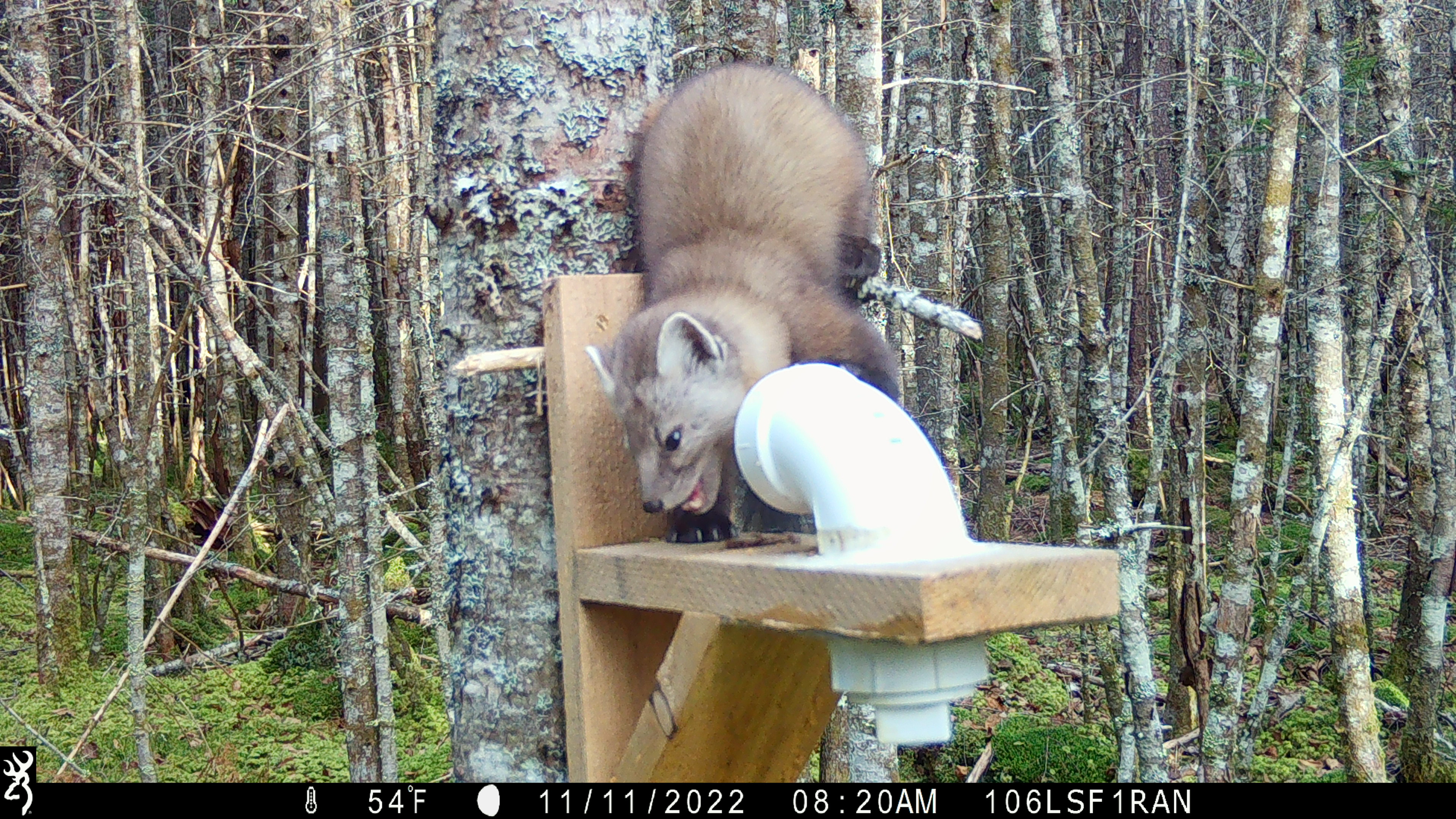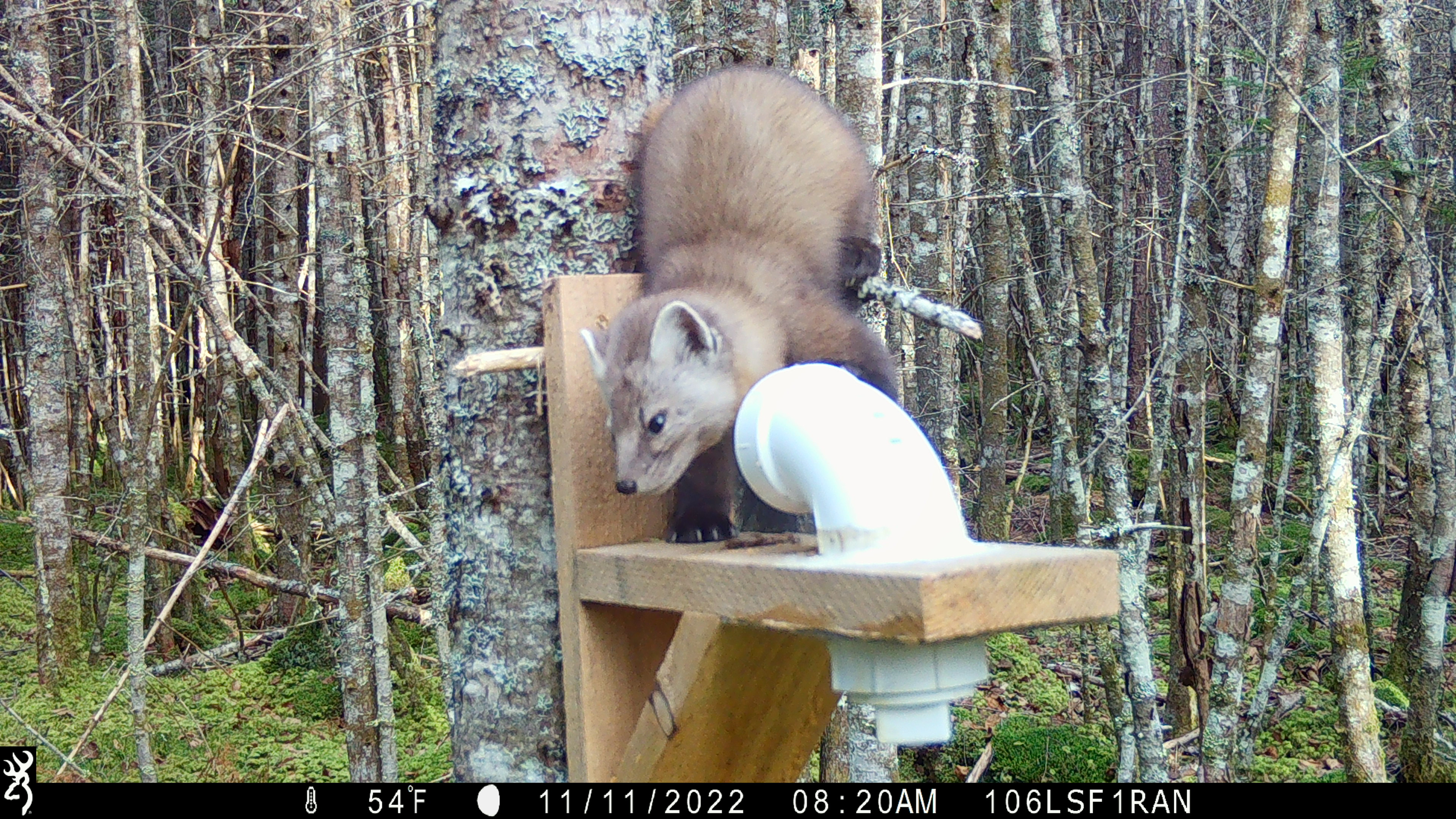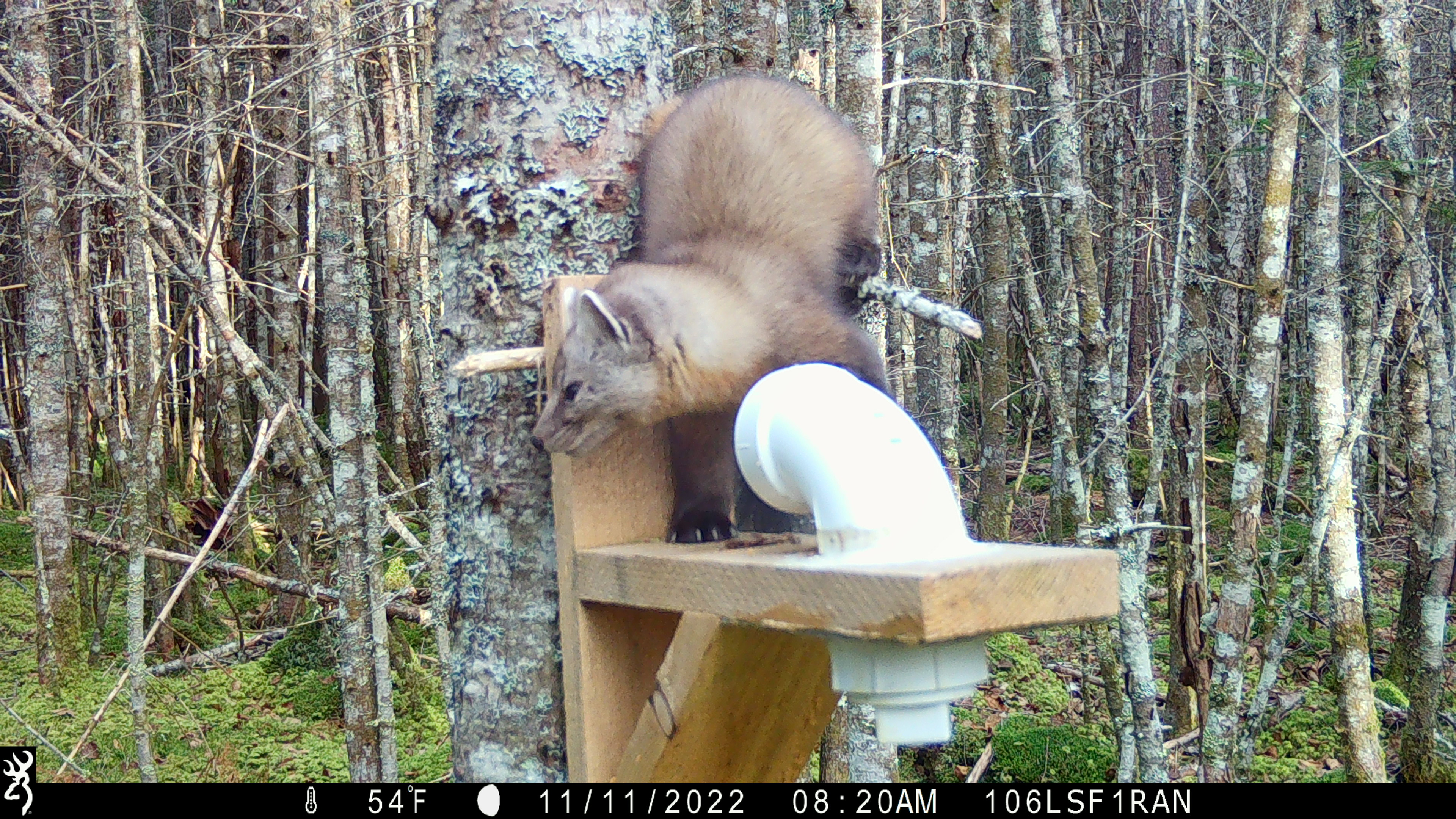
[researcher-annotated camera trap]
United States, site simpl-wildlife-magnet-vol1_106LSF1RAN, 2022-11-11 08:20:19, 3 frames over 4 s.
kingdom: Animalia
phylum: Chordata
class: Mammalia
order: Carnivora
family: Mustelidae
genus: Martes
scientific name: Martes americana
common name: american marten